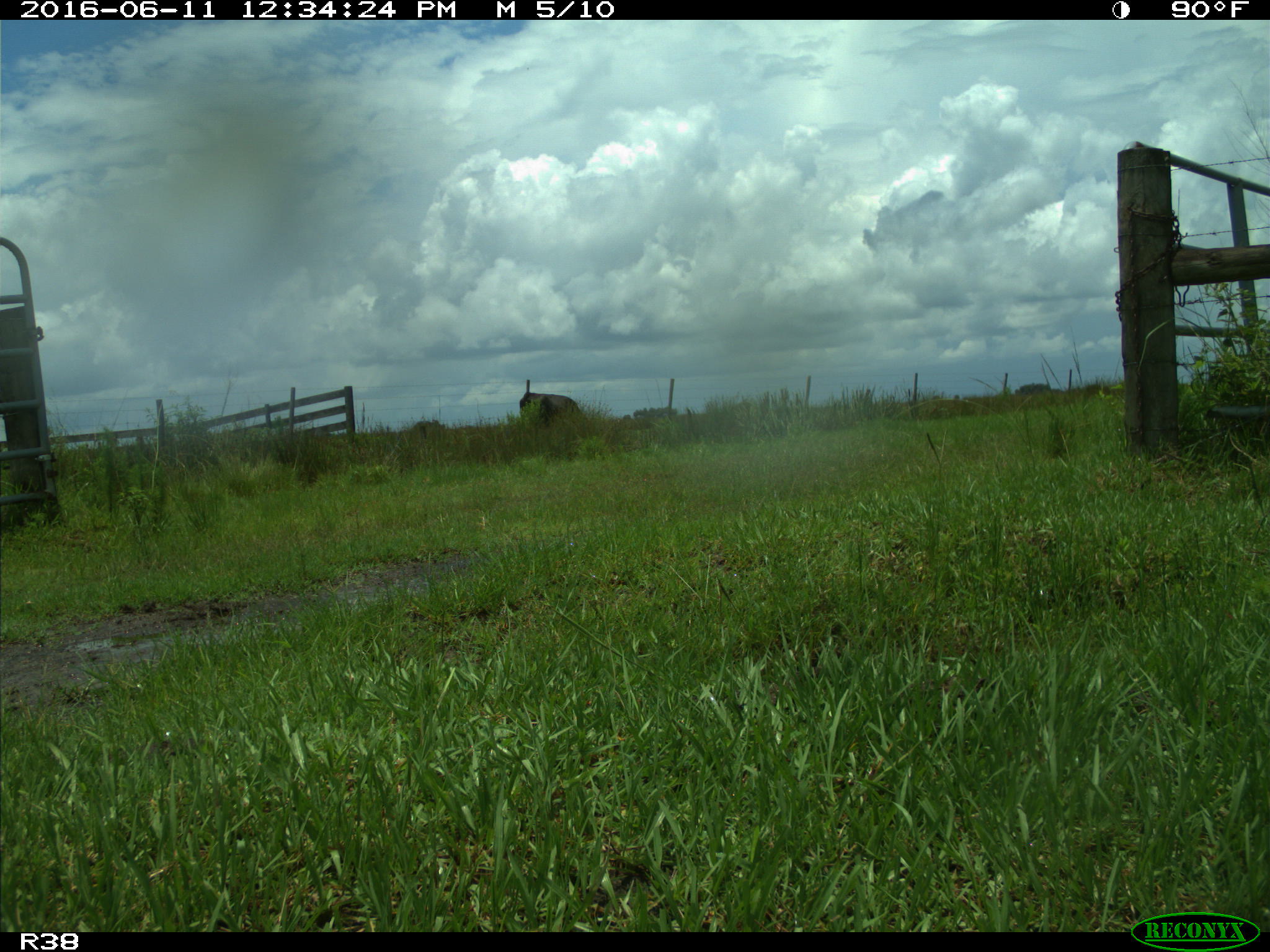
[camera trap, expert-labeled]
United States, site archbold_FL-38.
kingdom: Animalia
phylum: Chordata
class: Mammalia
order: Artiodactyla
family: Bovidae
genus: Bos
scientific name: Bos taurus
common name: domestic cow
Bos taurus (domestic cow).